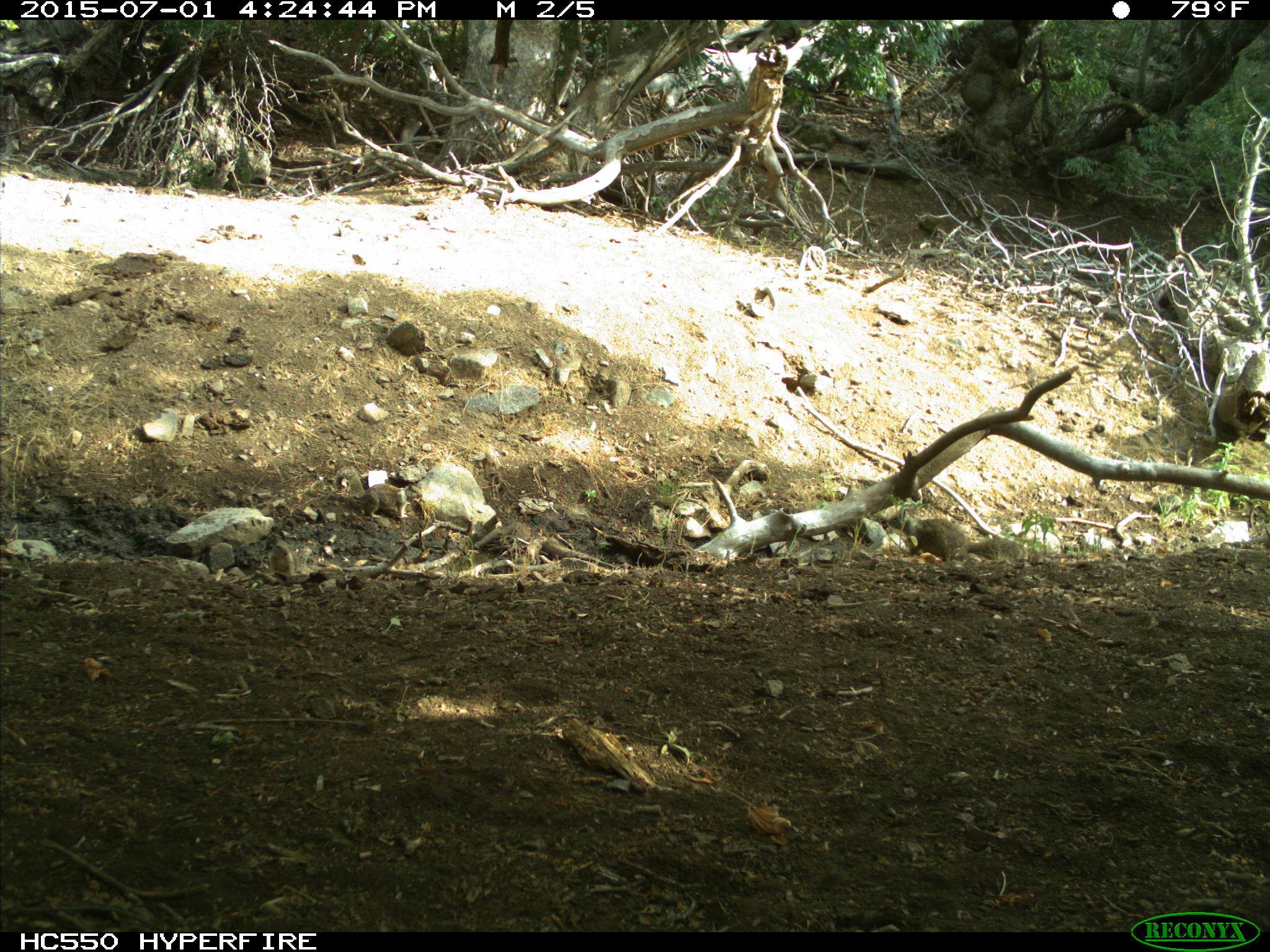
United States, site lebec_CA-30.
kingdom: Animalia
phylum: Chordata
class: Mammalia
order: Rodentia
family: Sciuridae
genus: Otospermophilus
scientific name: Otospermophilus beecheyi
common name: california ground squirrel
Otospermophilus beecheyi (california ground squirrel).